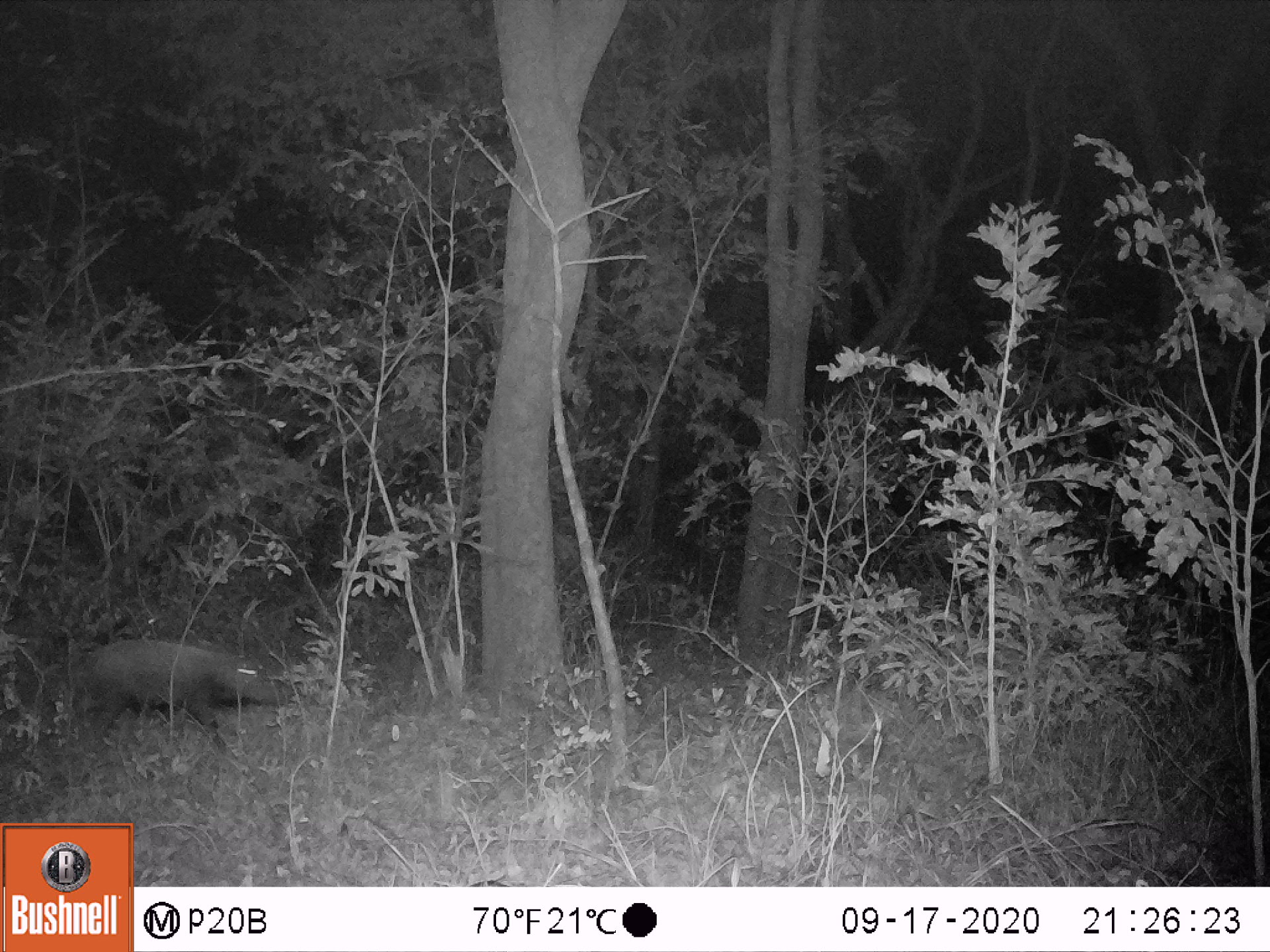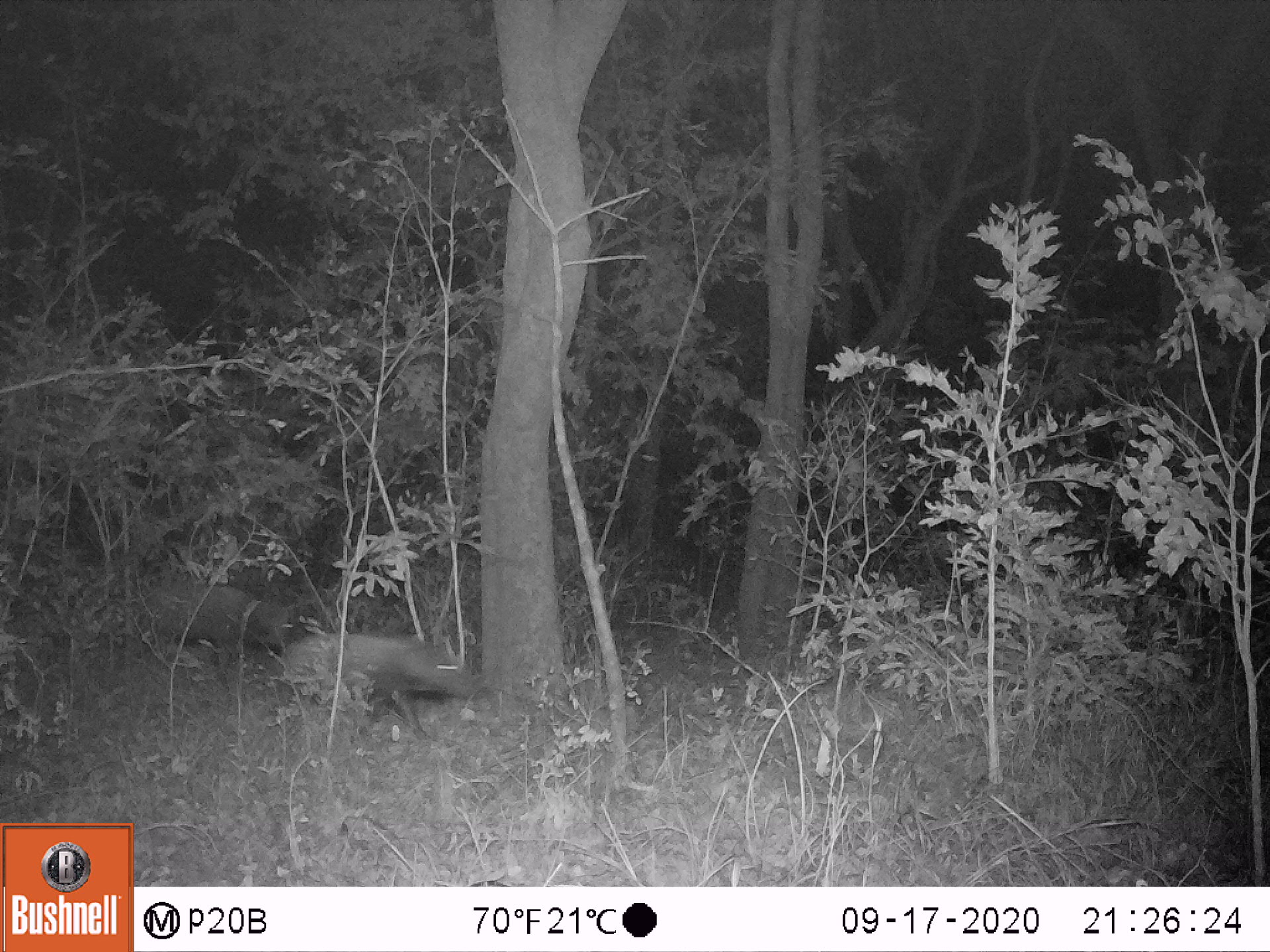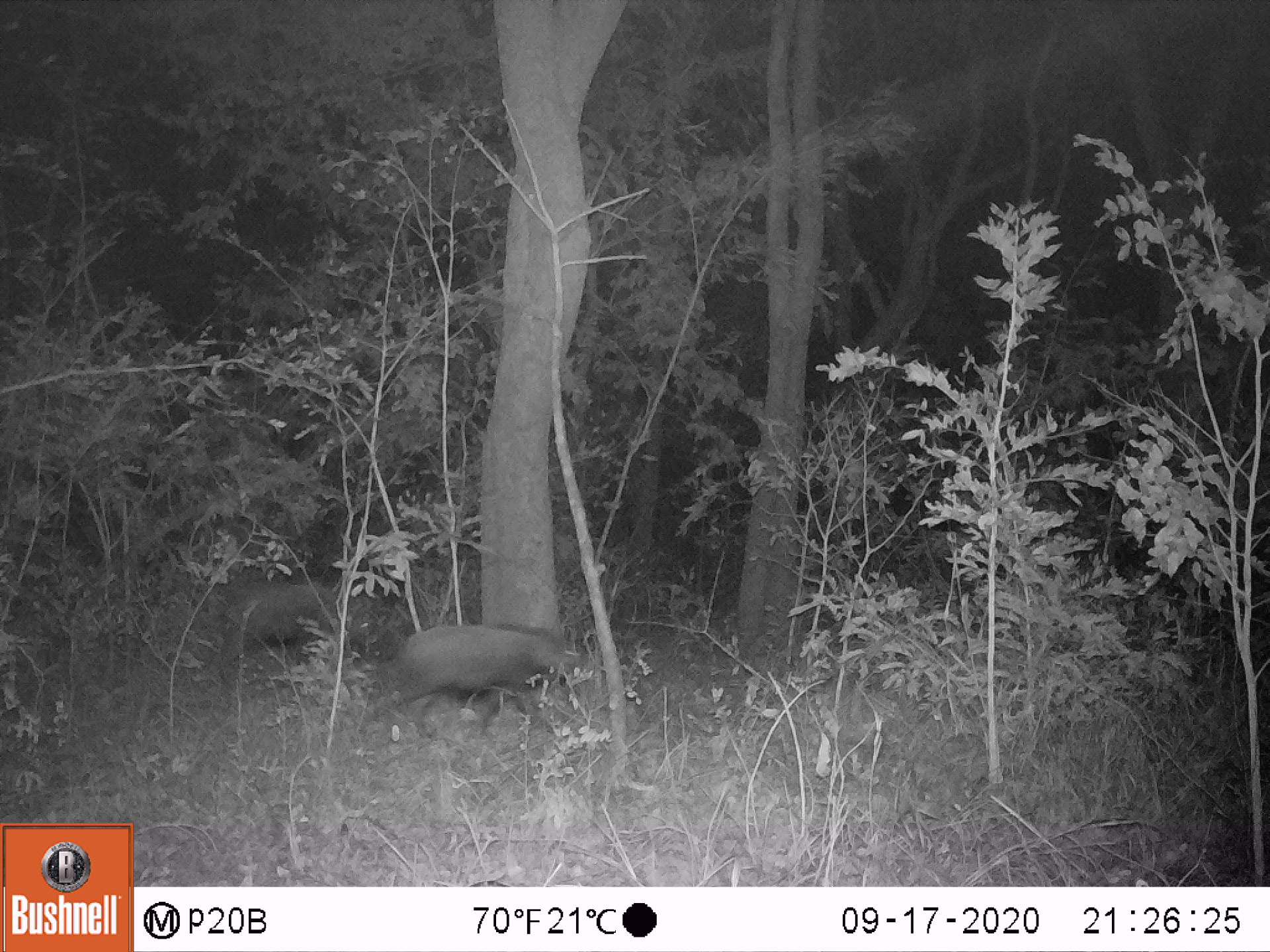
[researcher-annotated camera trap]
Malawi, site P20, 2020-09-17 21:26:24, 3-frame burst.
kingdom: Animalia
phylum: Chordata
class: Mammalia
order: Artiodactyla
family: Suidae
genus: Potamochoerus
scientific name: Potamochoerus larvatus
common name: bushpig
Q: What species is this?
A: Bushpig (Potamochoerus larvatus).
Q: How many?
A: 2.